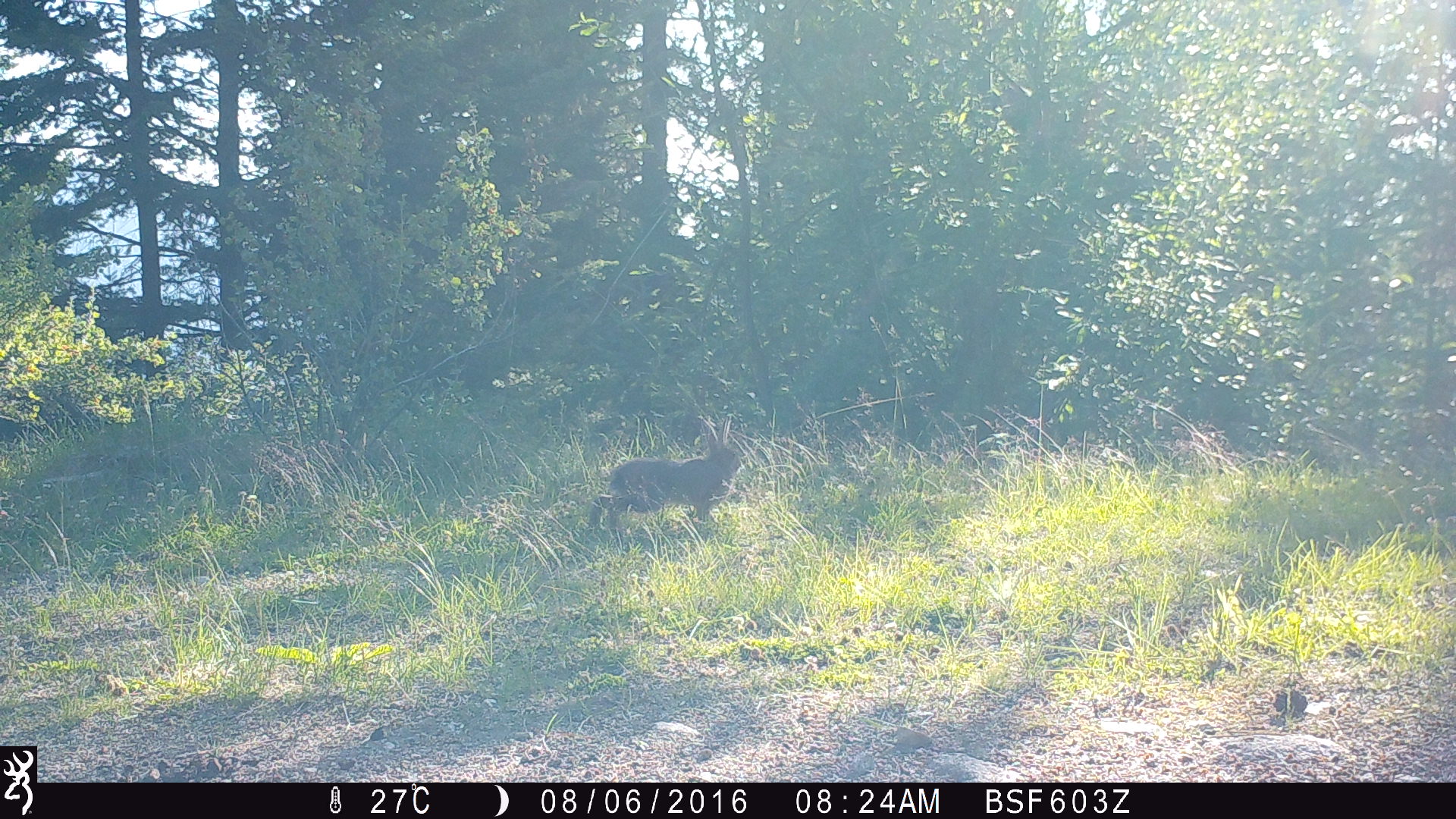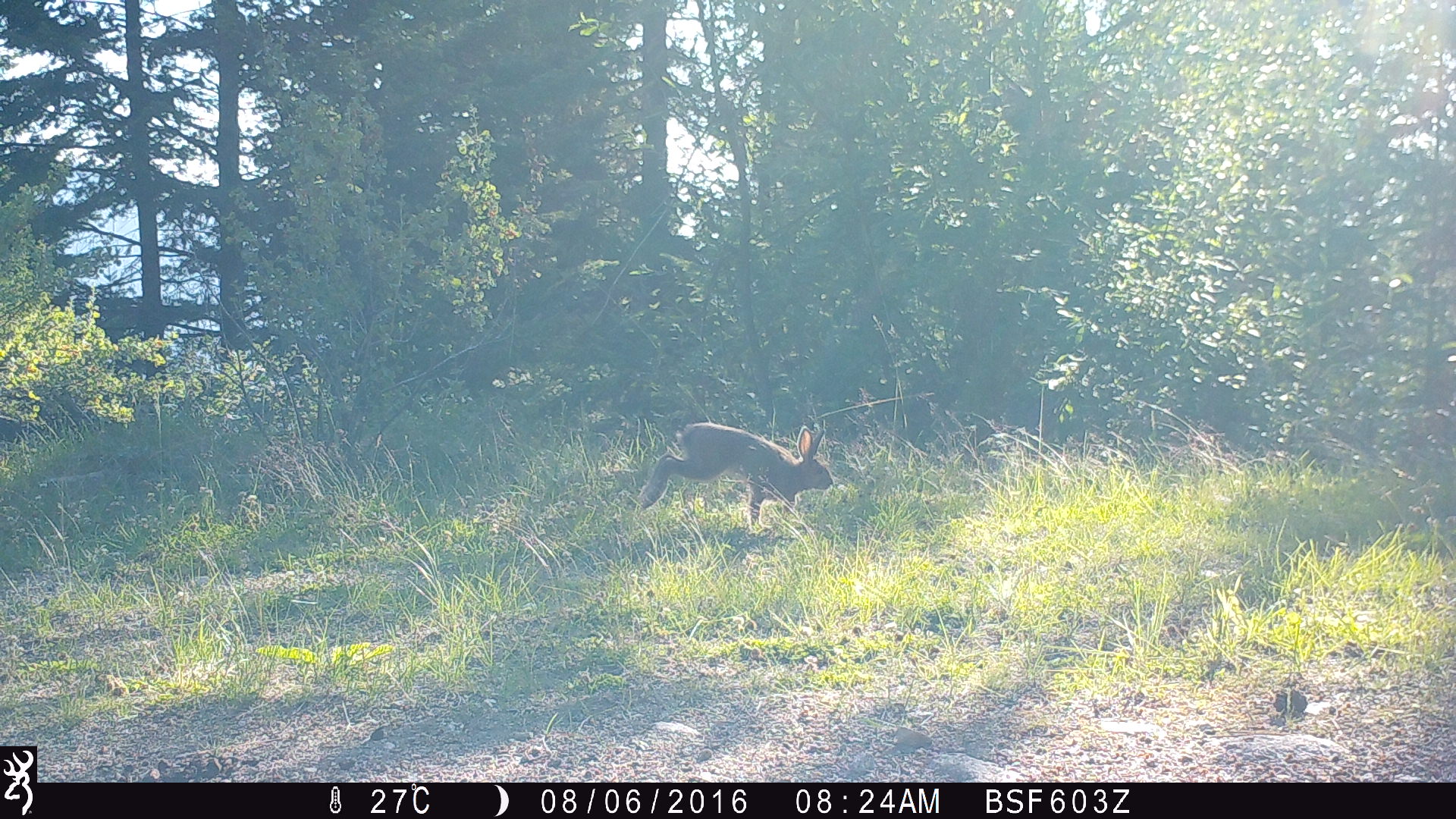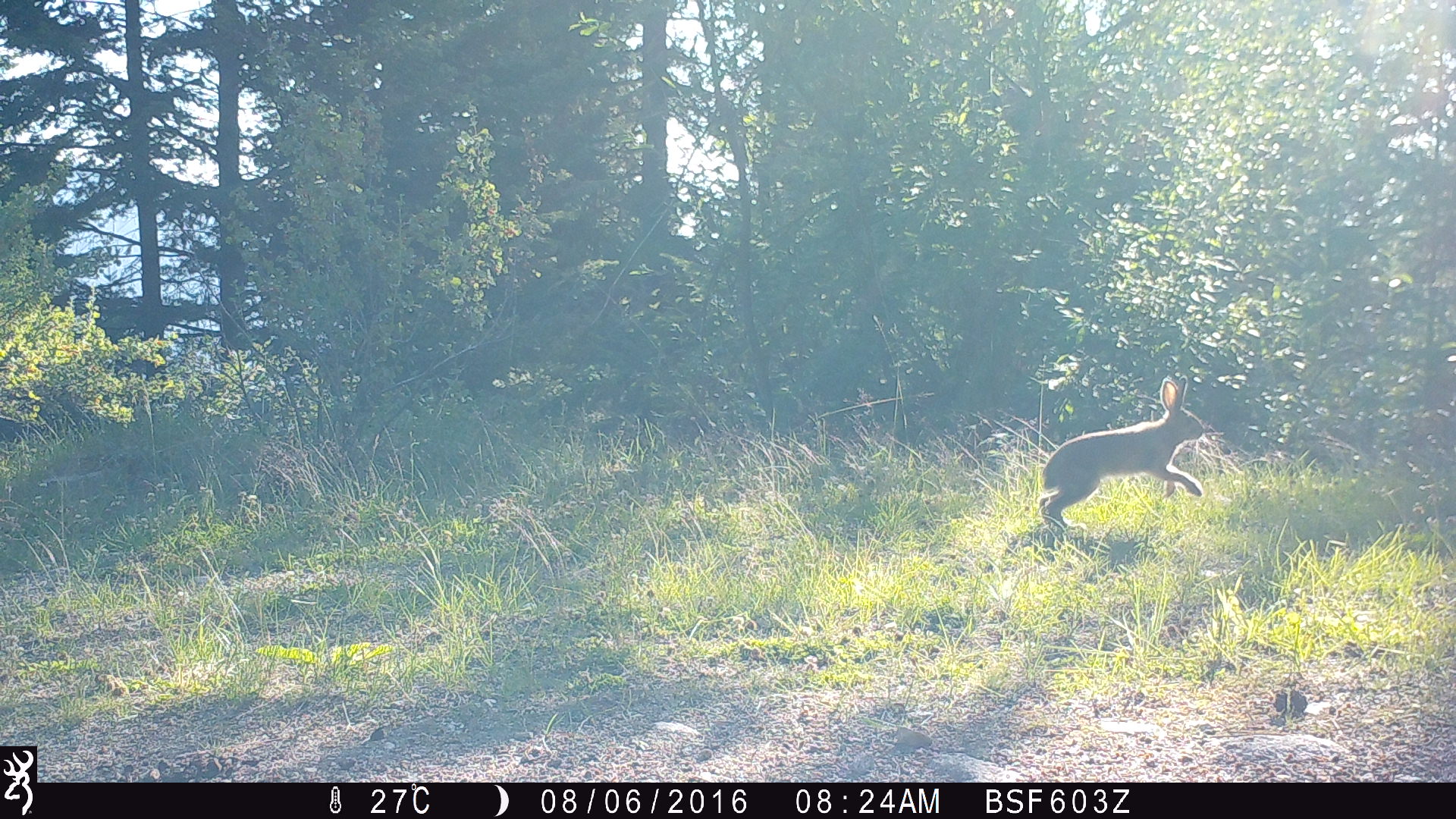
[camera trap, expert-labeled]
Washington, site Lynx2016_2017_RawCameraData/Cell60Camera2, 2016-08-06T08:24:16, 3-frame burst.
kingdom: Animalia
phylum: Chordata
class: Mammalia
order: Lagomorpha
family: Leporidae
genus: Lepus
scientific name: Lepus americanus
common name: snowshoe hare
Lepus americanus (snowshoe hare). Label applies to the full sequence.